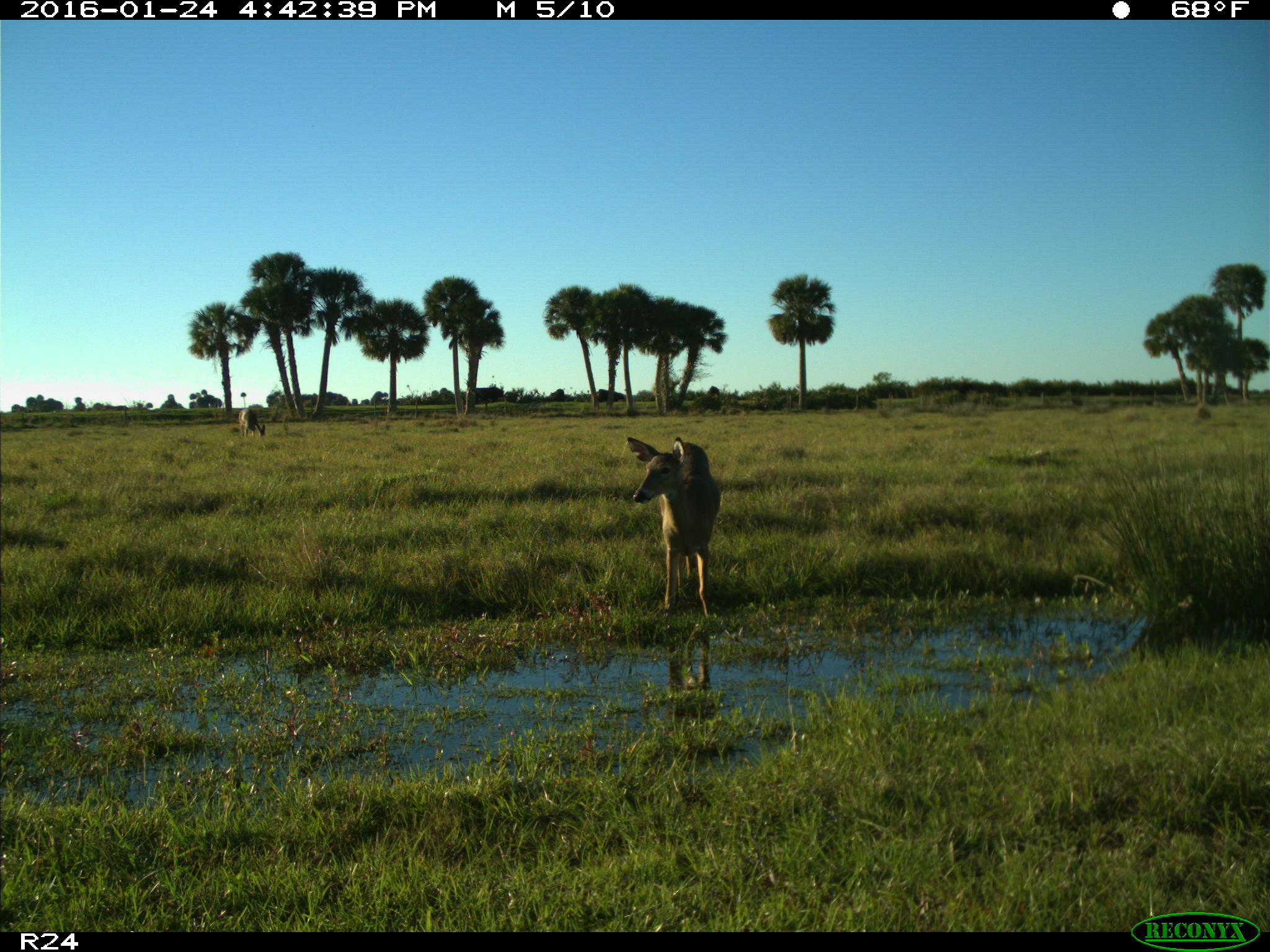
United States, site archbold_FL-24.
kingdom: Animalia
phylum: Chordata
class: Mammalia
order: Artiodactyla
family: Cervidae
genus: Odocoileus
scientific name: Odocoileus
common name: deer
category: unidentified deer